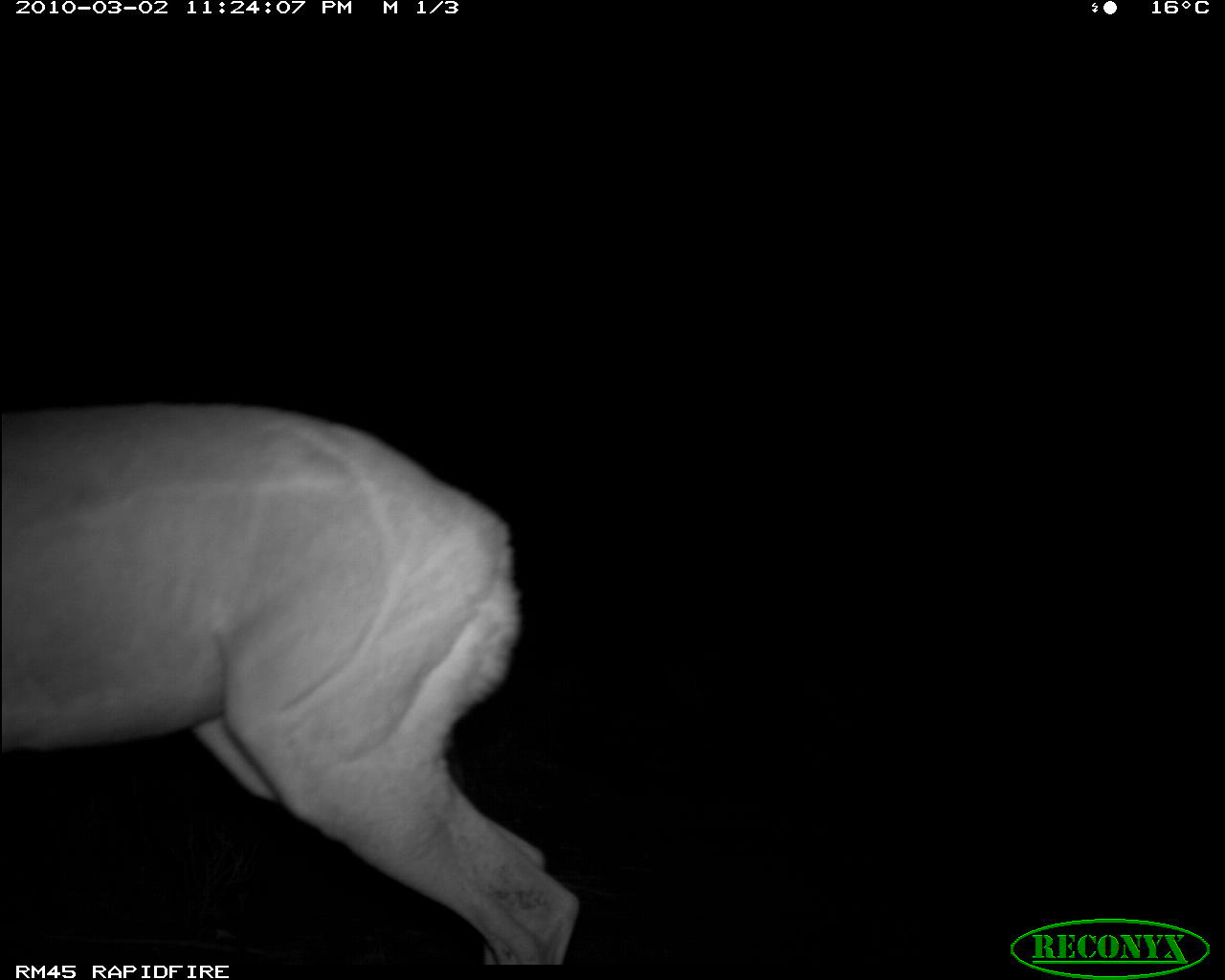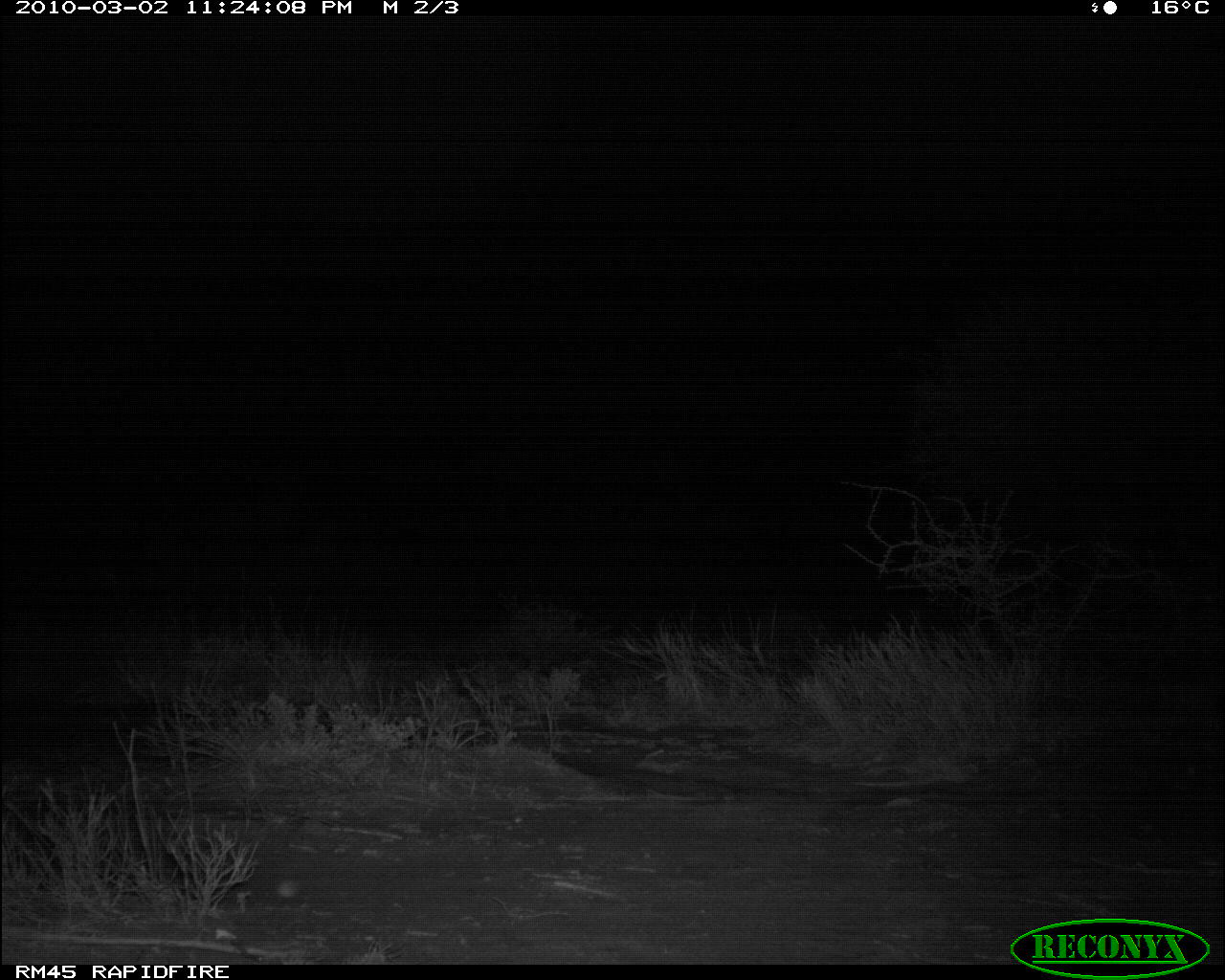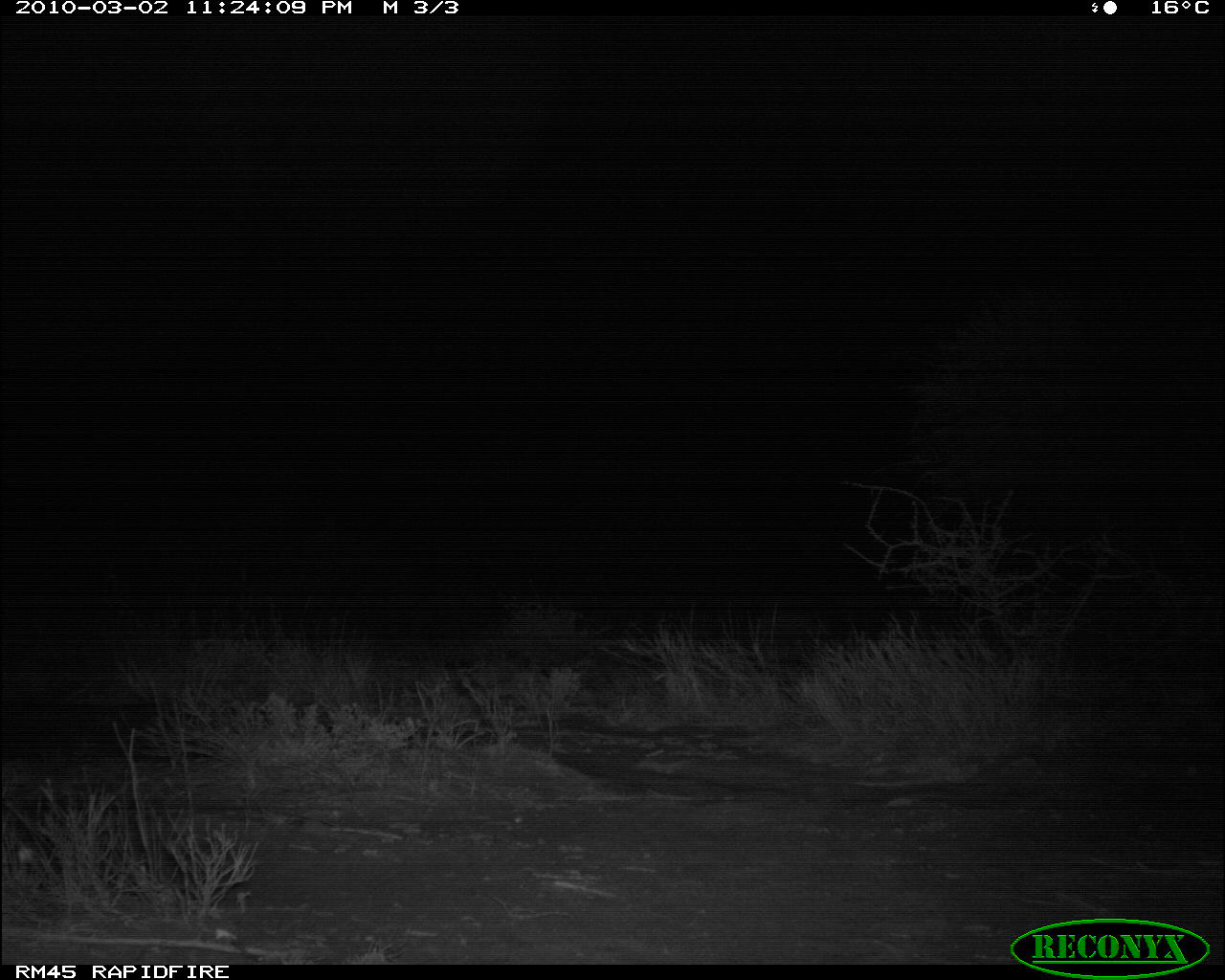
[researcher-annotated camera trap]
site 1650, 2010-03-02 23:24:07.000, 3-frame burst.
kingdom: Animalia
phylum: Chordata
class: Mammalia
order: Artiodactyla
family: Bovidae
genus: Litocranius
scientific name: Litocranius walleri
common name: gerenuk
Litocranius walleri (gerenuk), count 1.